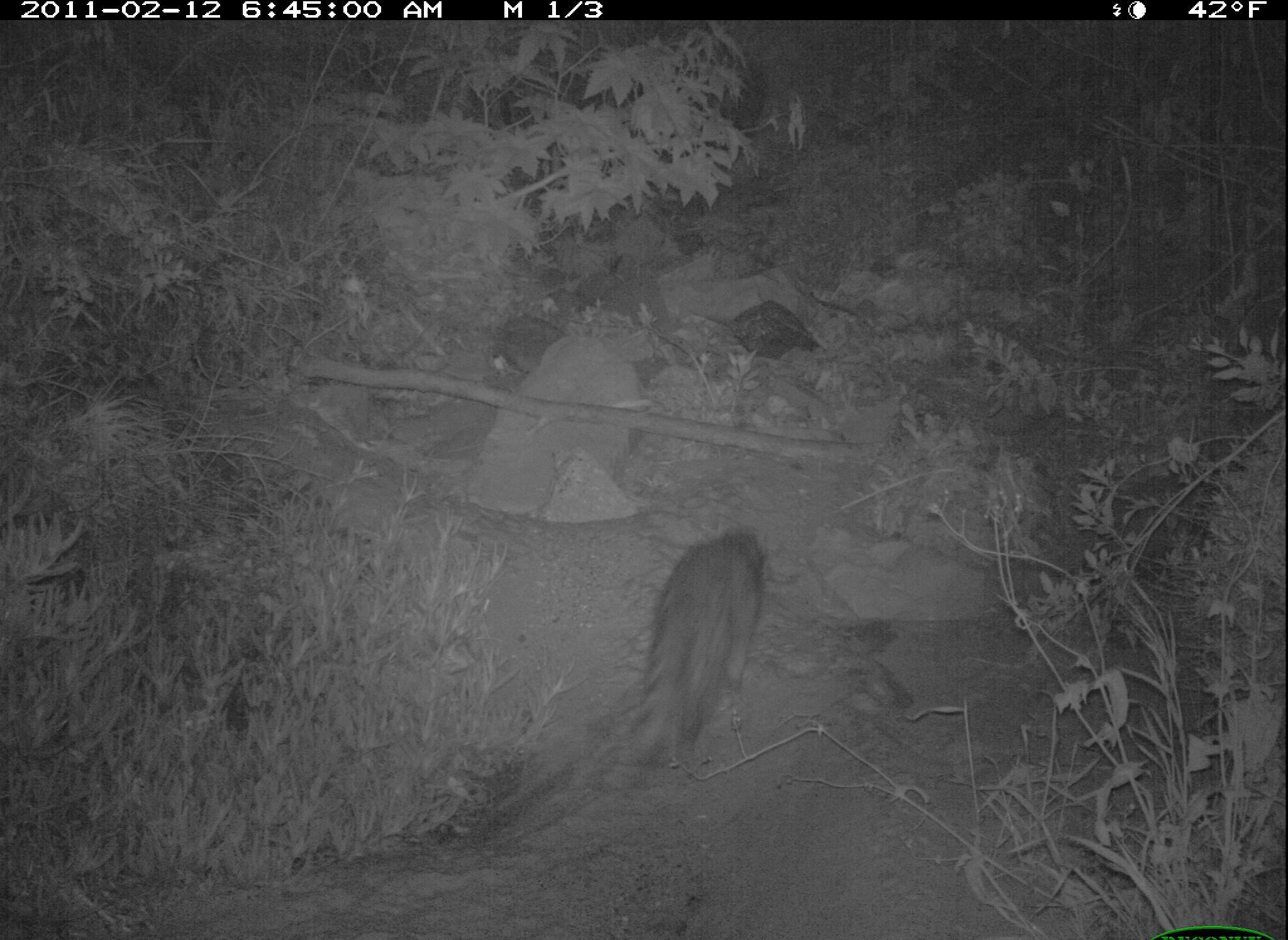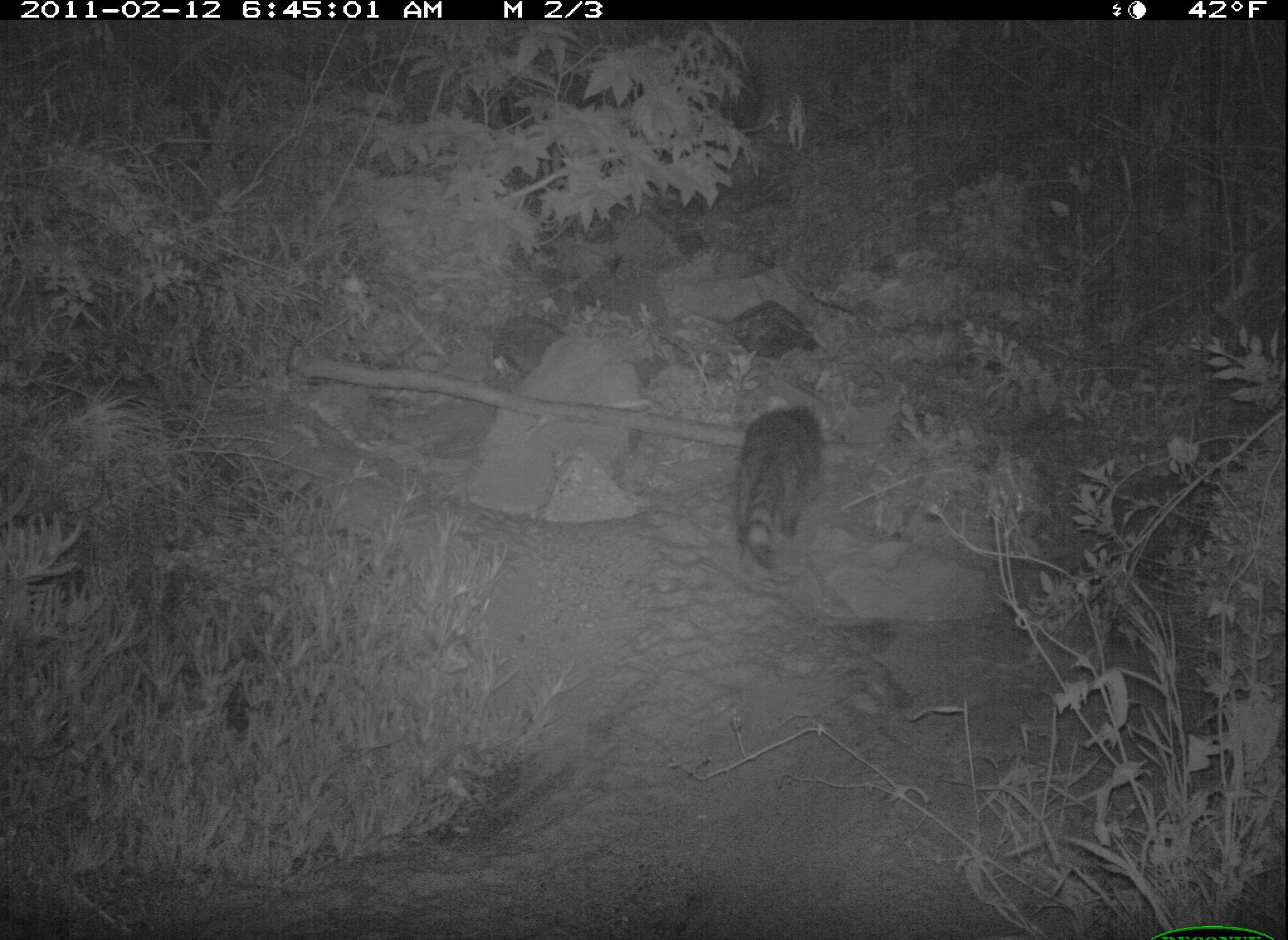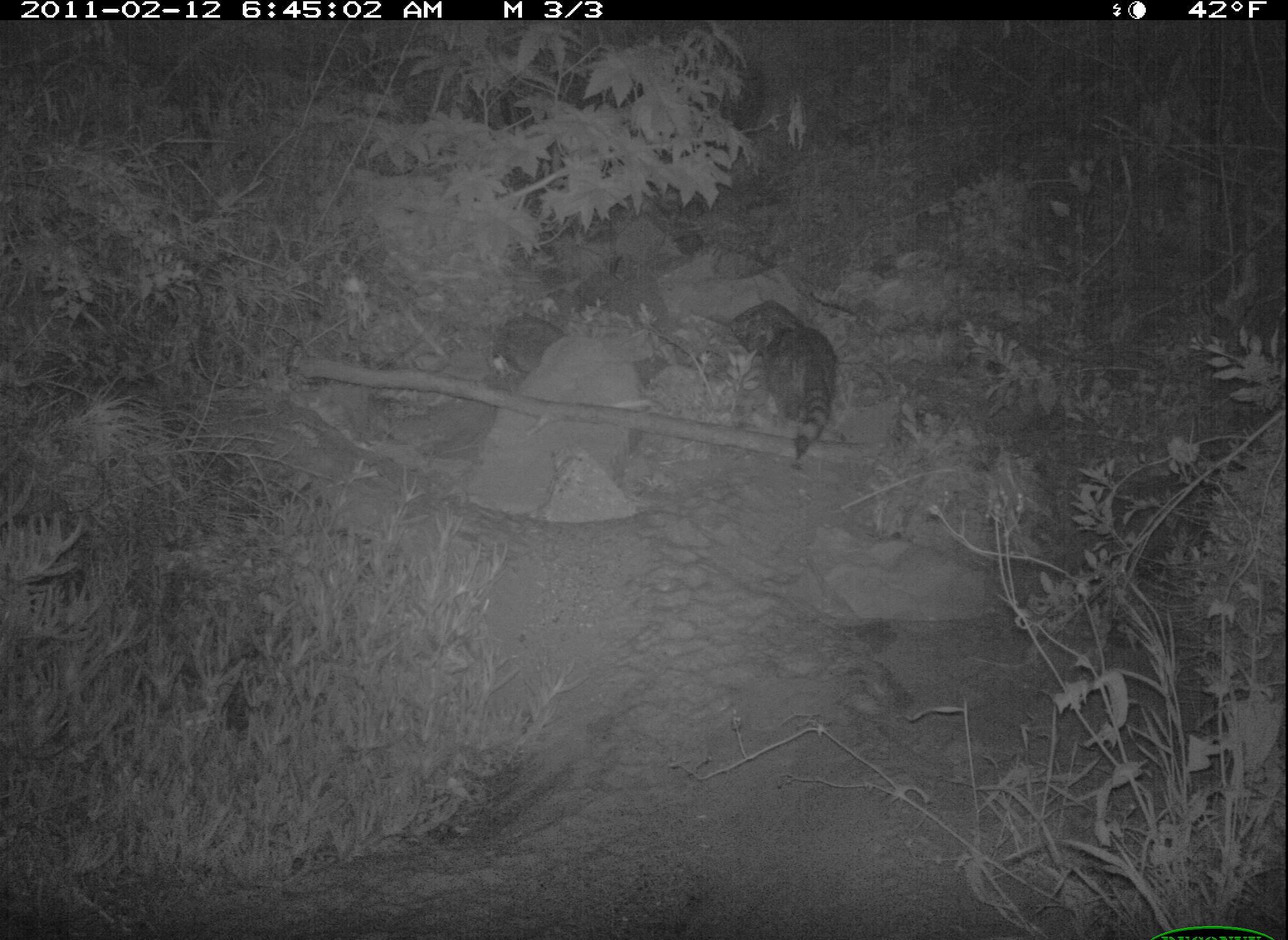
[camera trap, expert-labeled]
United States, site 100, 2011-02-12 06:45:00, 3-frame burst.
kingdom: Animalia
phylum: Chordata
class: Mammalia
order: Carnivora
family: Procyonidae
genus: Procyon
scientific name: Procyon lotor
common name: raccoon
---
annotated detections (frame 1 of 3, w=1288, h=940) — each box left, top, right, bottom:
raccoon: 592, 486, 794, 801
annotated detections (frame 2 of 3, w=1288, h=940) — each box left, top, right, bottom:
raccoon: 721, 393, 837, 593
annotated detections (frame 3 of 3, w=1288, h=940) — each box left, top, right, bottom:
raccoon: 724, 304, 853, 469